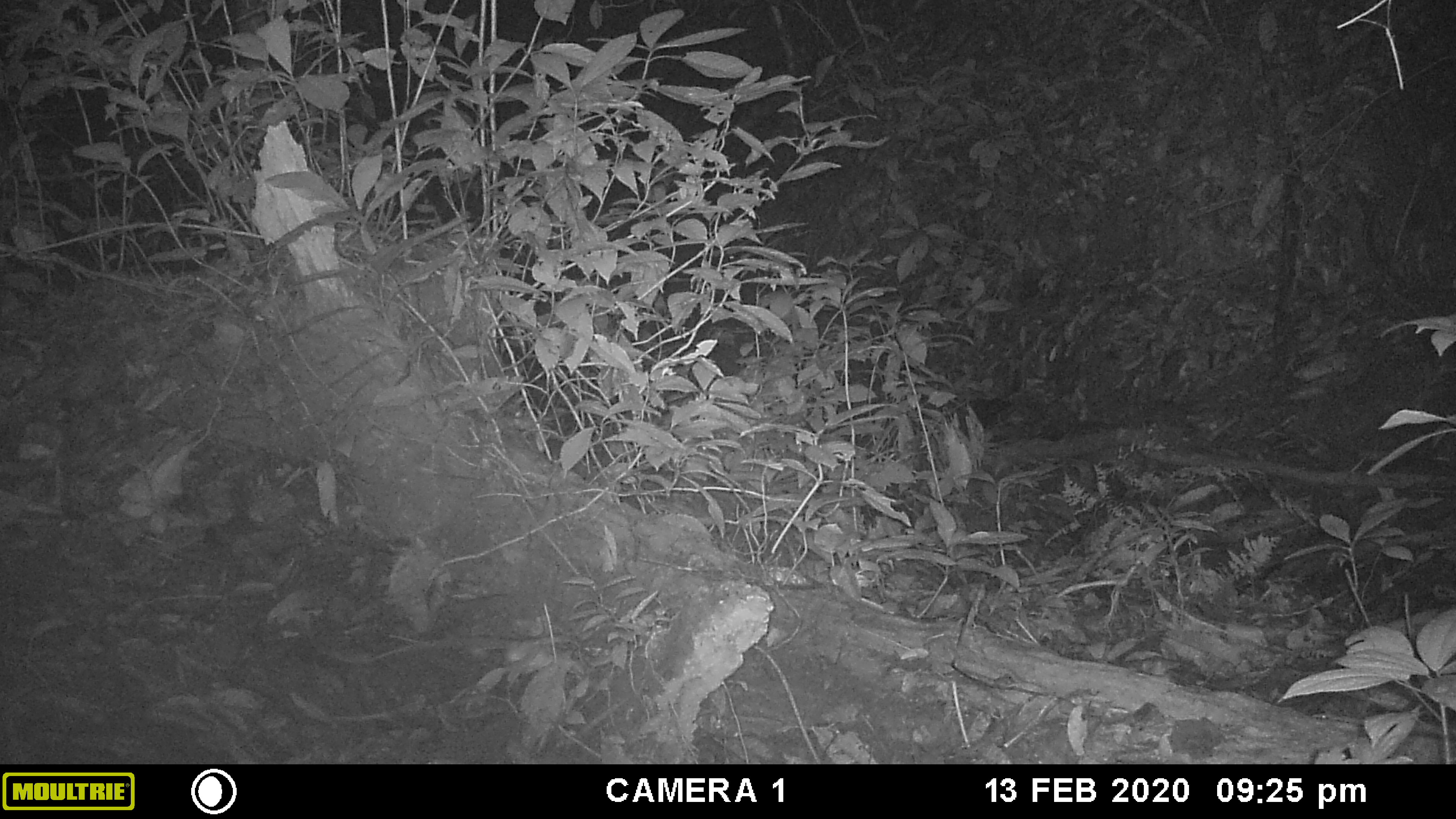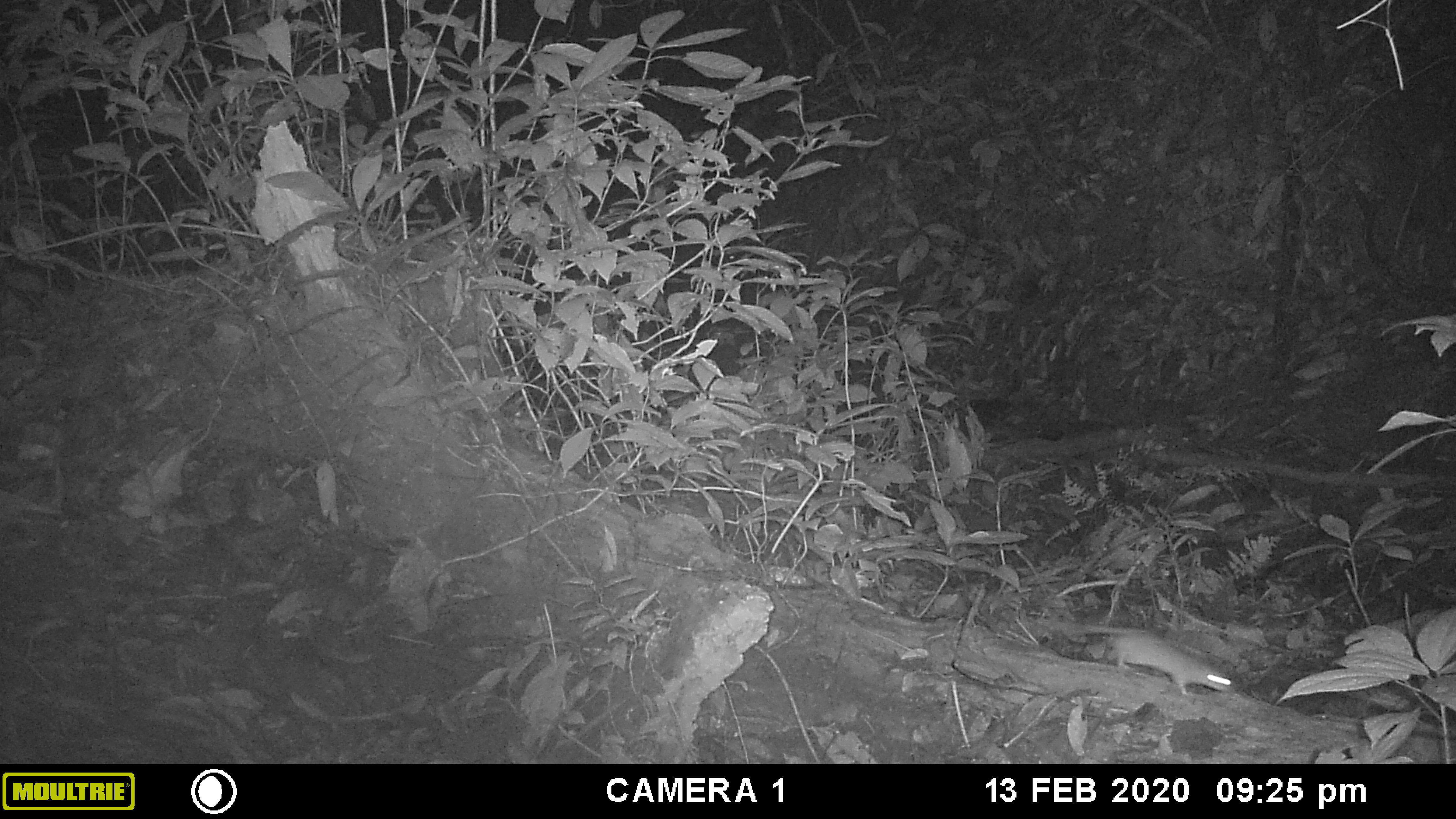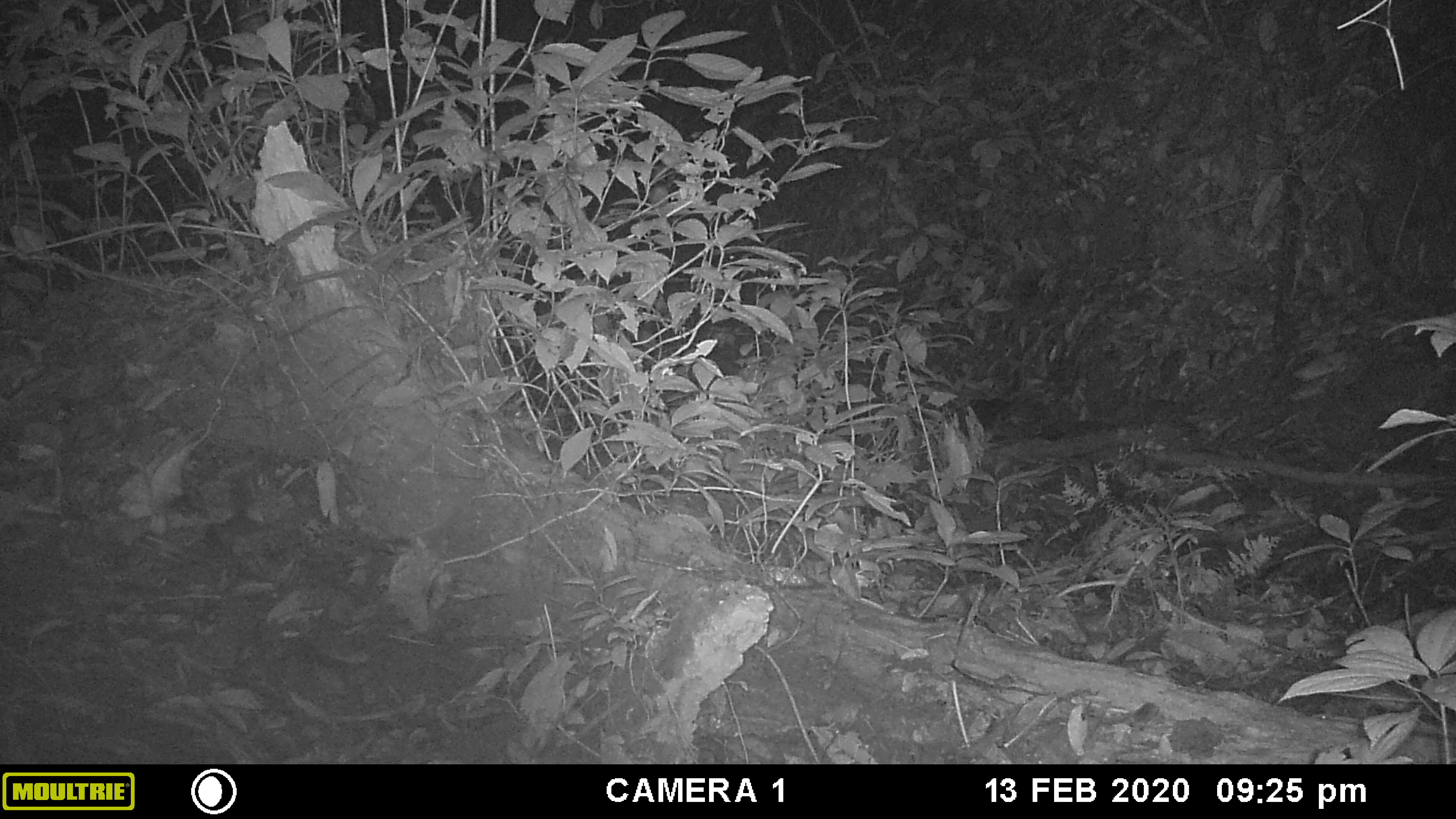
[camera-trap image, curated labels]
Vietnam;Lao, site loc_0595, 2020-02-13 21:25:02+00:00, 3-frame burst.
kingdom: Animalia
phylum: Chordata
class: Mammalia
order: Rodentia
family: Muridae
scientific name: Muridae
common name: old-world mice and rats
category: unidentified murid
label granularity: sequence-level